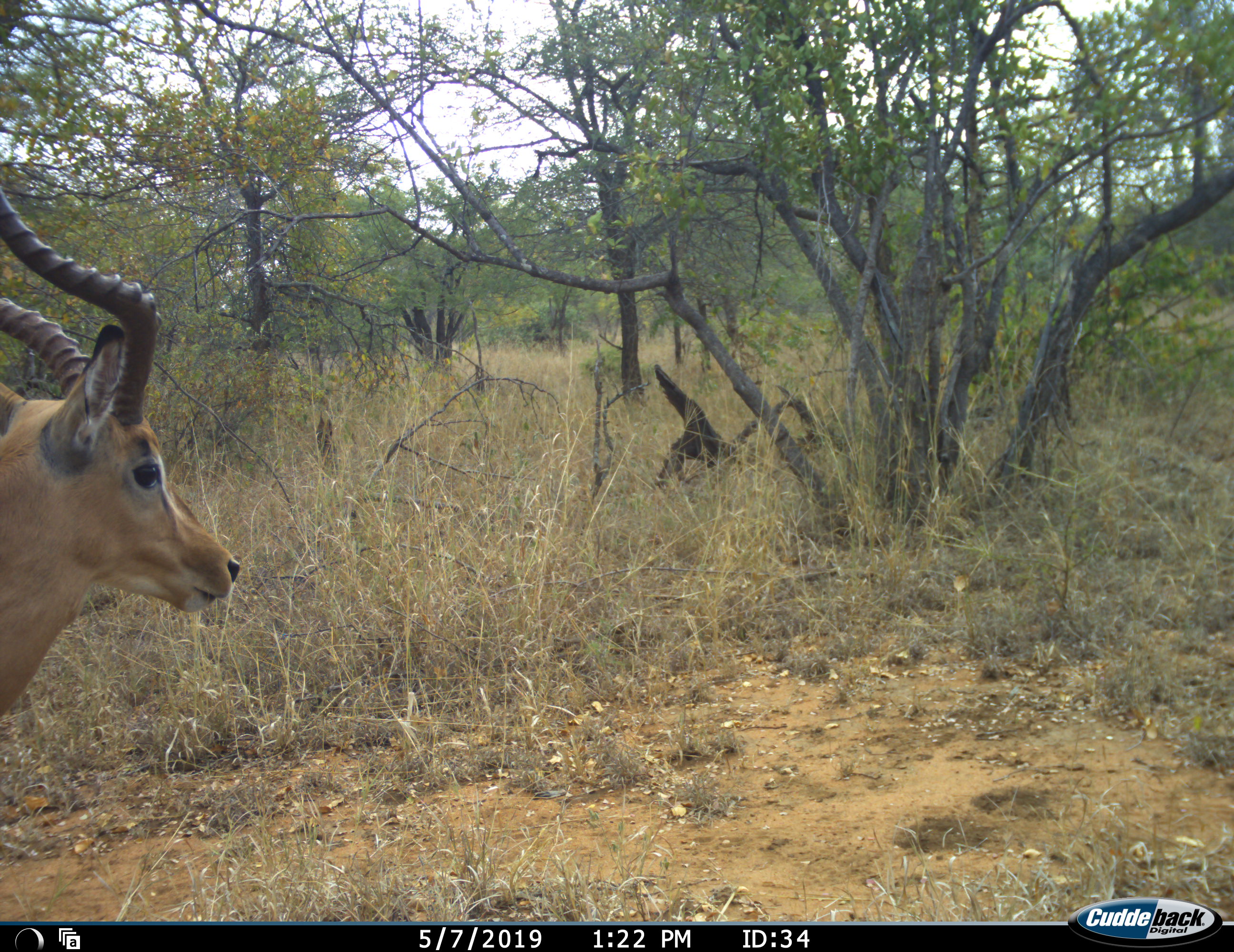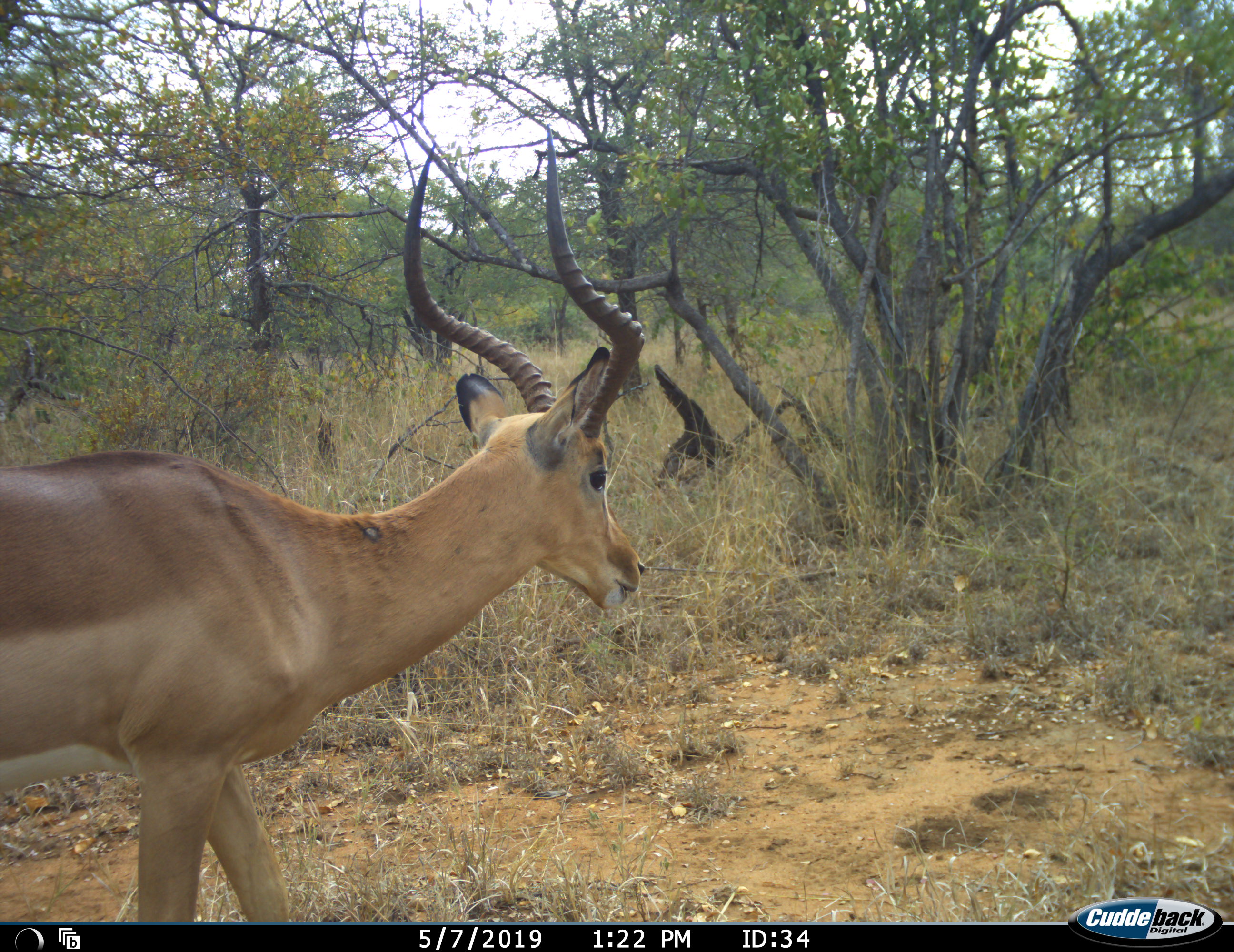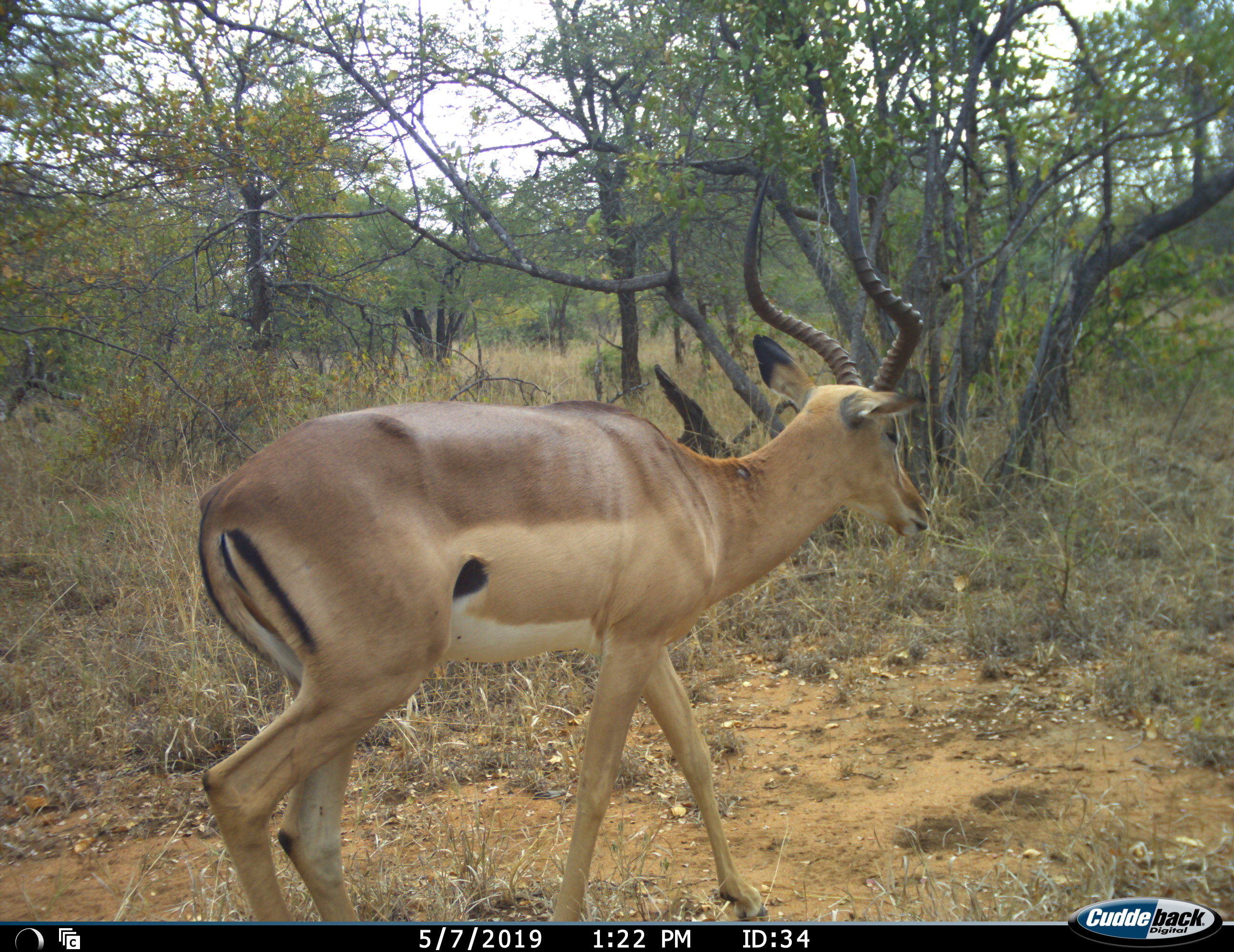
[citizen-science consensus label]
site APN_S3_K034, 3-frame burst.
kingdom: Animalia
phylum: Chordata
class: Mammalia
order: Artiodactyla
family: Bovidae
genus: Aepyceros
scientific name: Aepyceros melampus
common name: impala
Impala (Aepyceros melampus), count 1. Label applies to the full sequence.